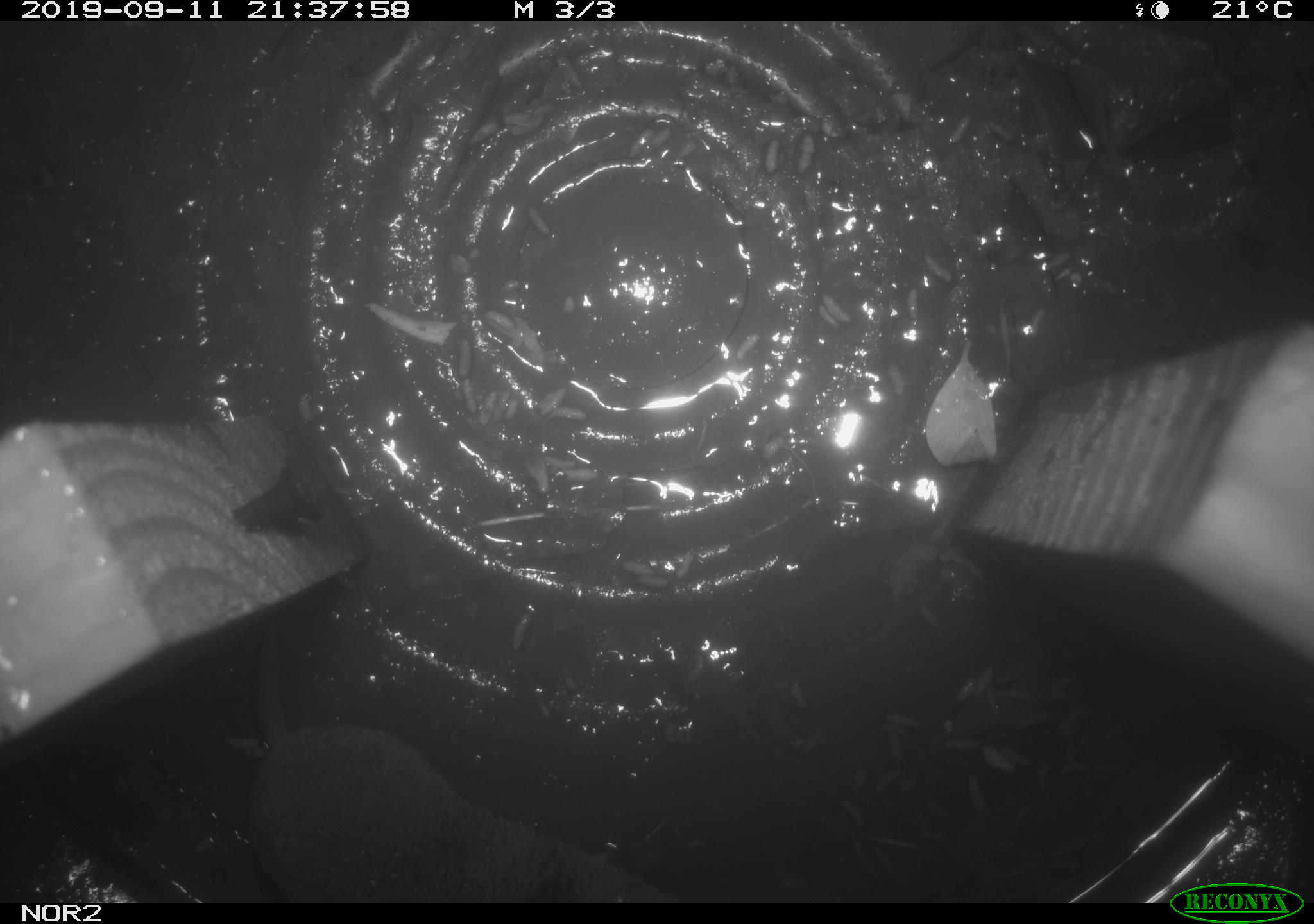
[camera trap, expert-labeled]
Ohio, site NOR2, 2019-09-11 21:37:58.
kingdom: Animalia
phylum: Chordata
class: Mammalia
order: Eulipotyphla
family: Soricidae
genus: Blarina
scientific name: Blarina brevicauda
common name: northern short-tailed shrew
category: n. short-tailed shrew